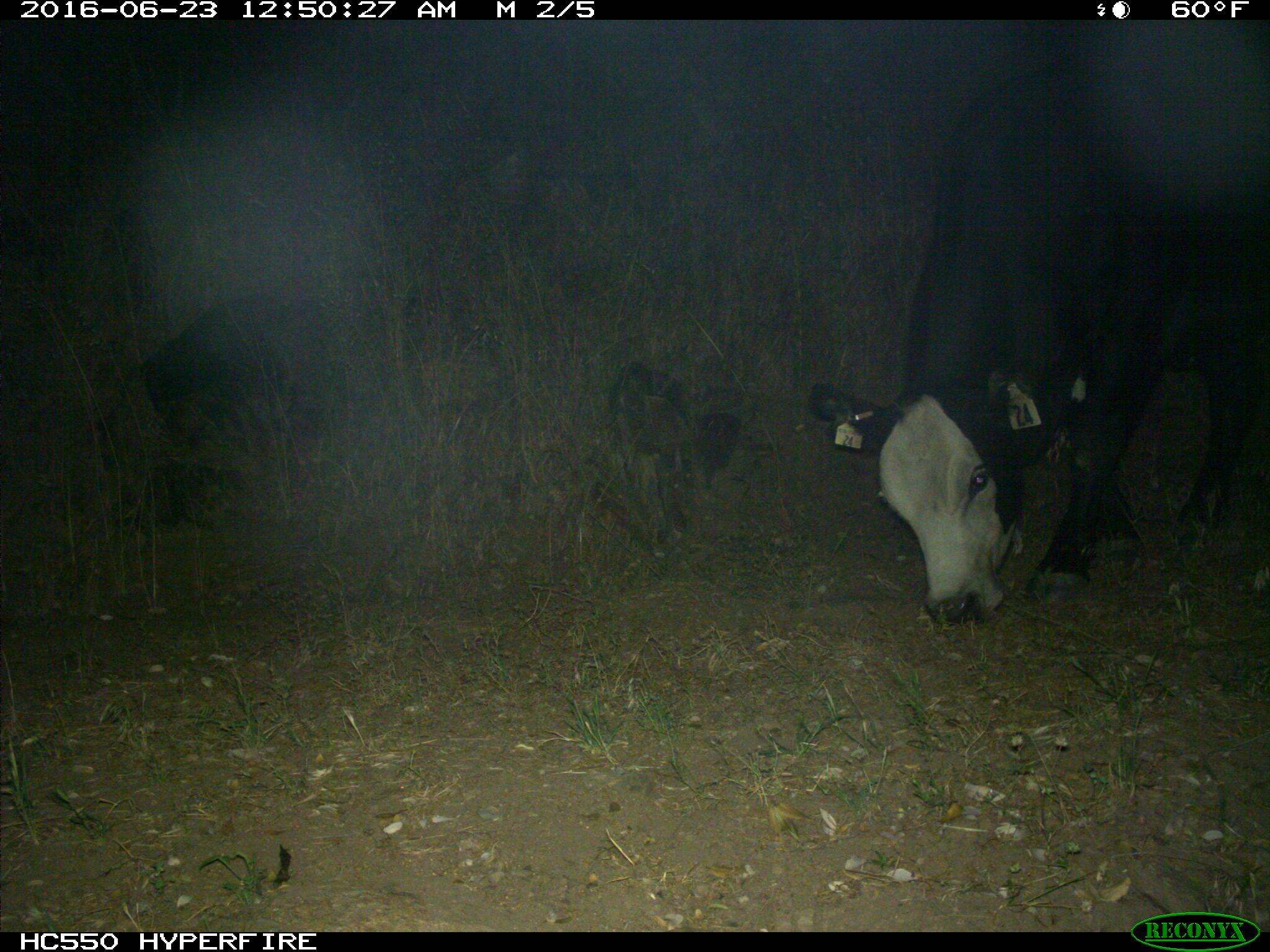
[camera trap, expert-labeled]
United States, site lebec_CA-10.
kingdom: Animalia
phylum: Chordata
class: Mammalia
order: Artiodactyla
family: Bovidae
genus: Bos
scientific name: Bos taurus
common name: domestic cow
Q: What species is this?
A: Bos taurus (domestic cow).